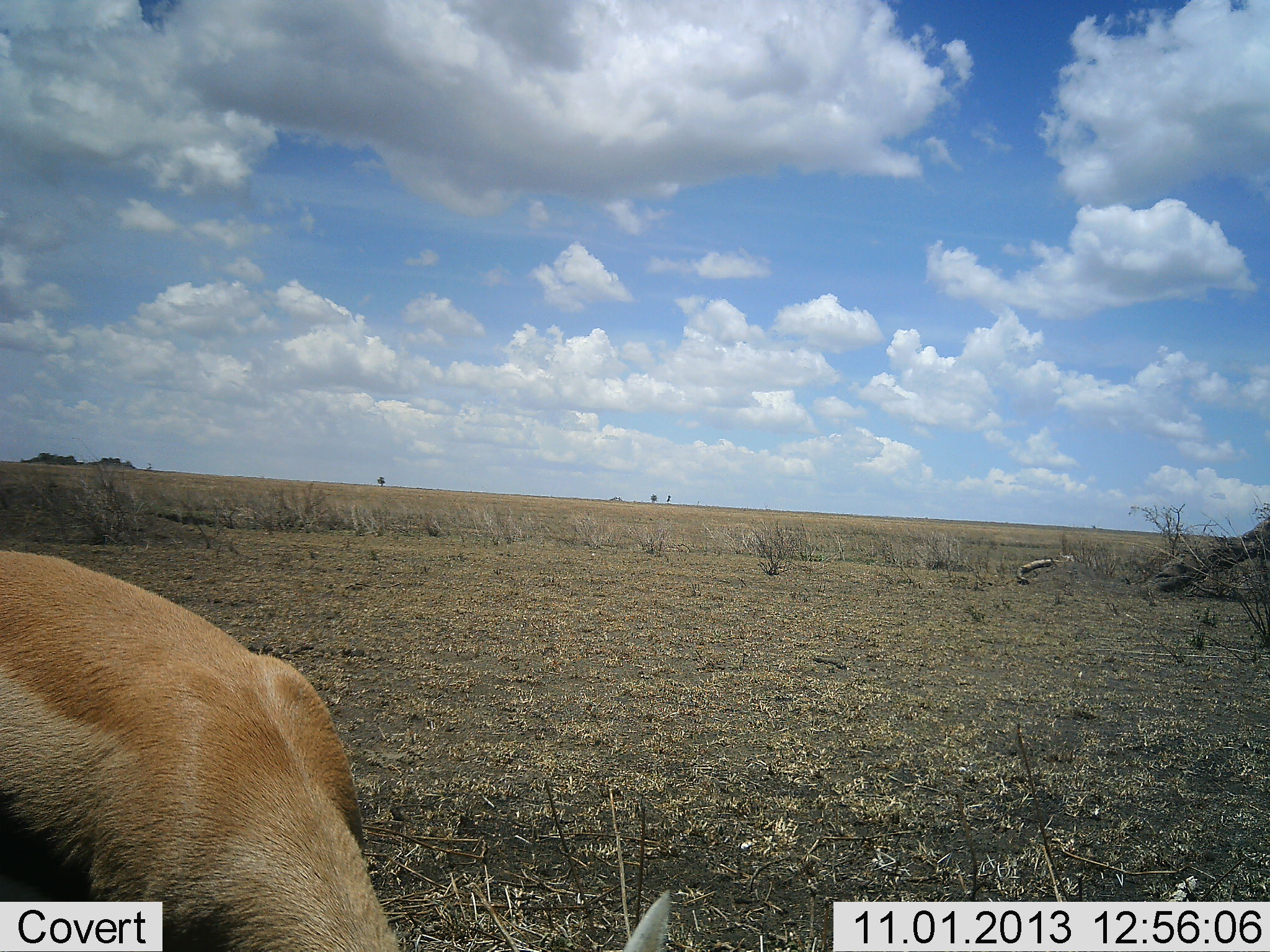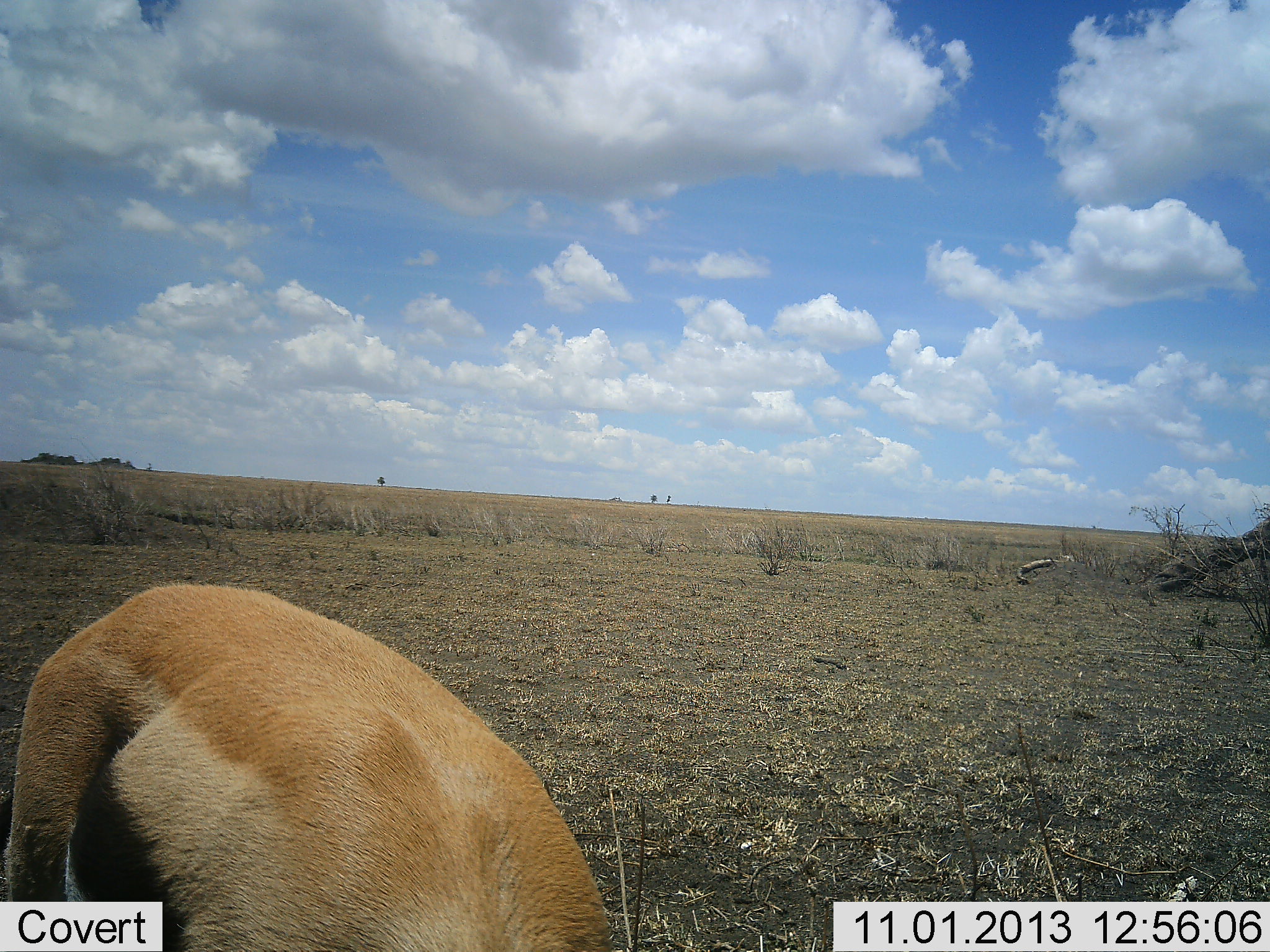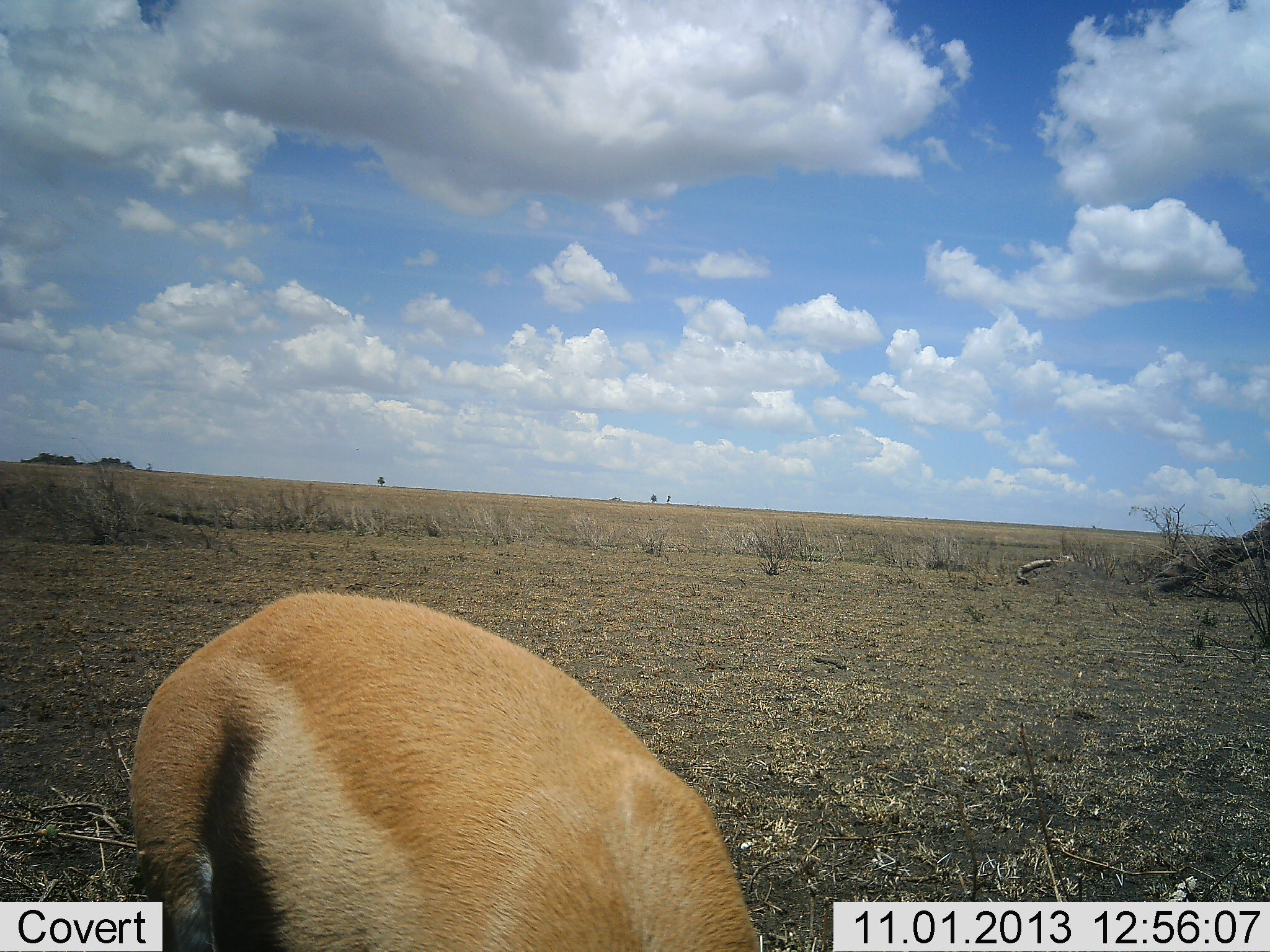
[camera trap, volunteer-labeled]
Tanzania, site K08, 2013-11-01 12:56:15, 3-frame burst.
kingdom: Animalia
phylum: Chordata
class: Mammalia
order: Artiodactyla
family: Bovidae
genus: Eudorcas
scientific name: Eudorcas thomsonii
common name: thomson's gazelle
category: gazellethomsons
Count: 2.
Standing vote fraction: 20%.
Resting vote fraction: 0%.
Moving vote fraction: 20%.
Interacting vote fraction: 0%.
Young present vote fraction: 0%.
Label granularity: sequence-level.